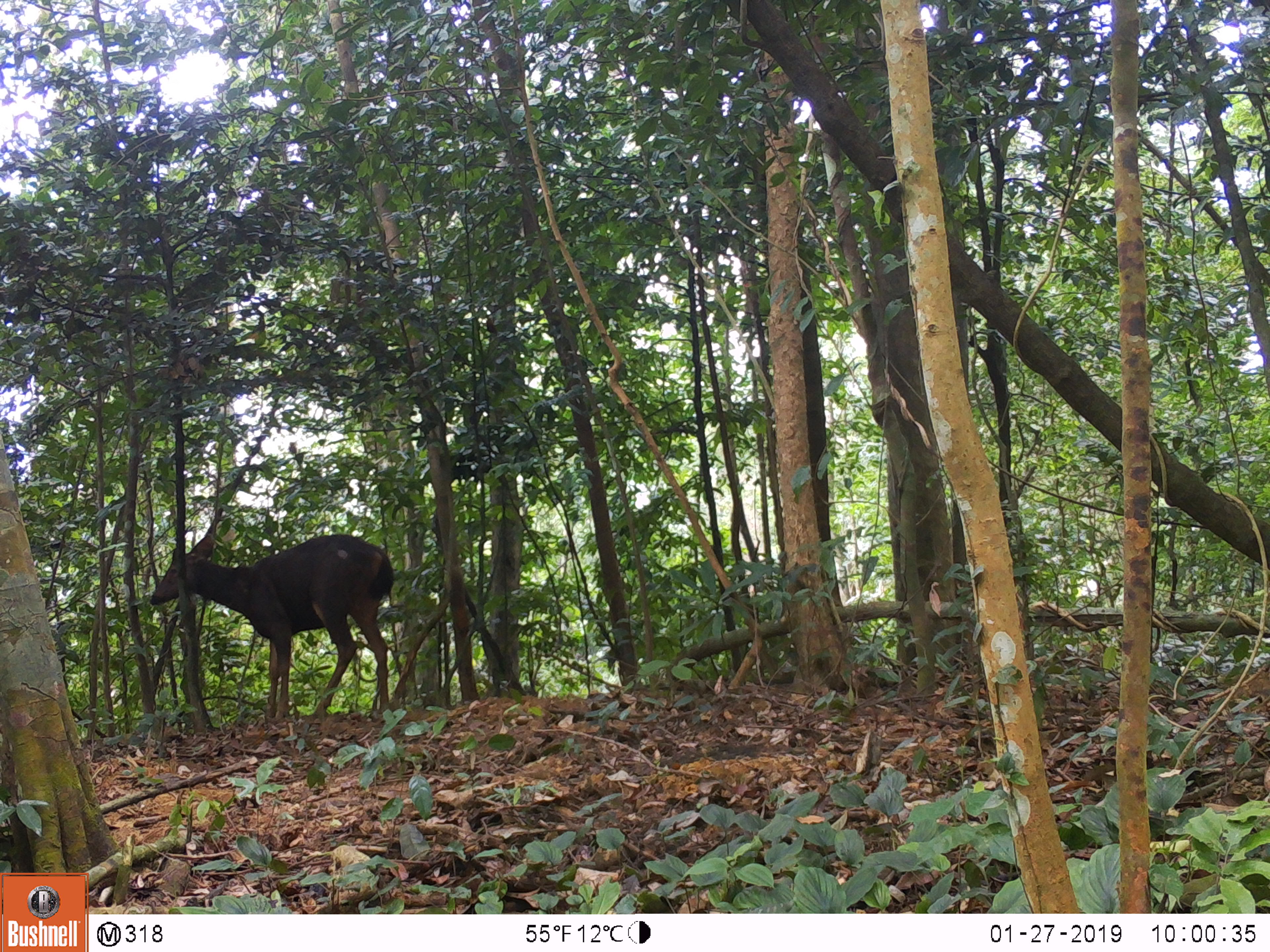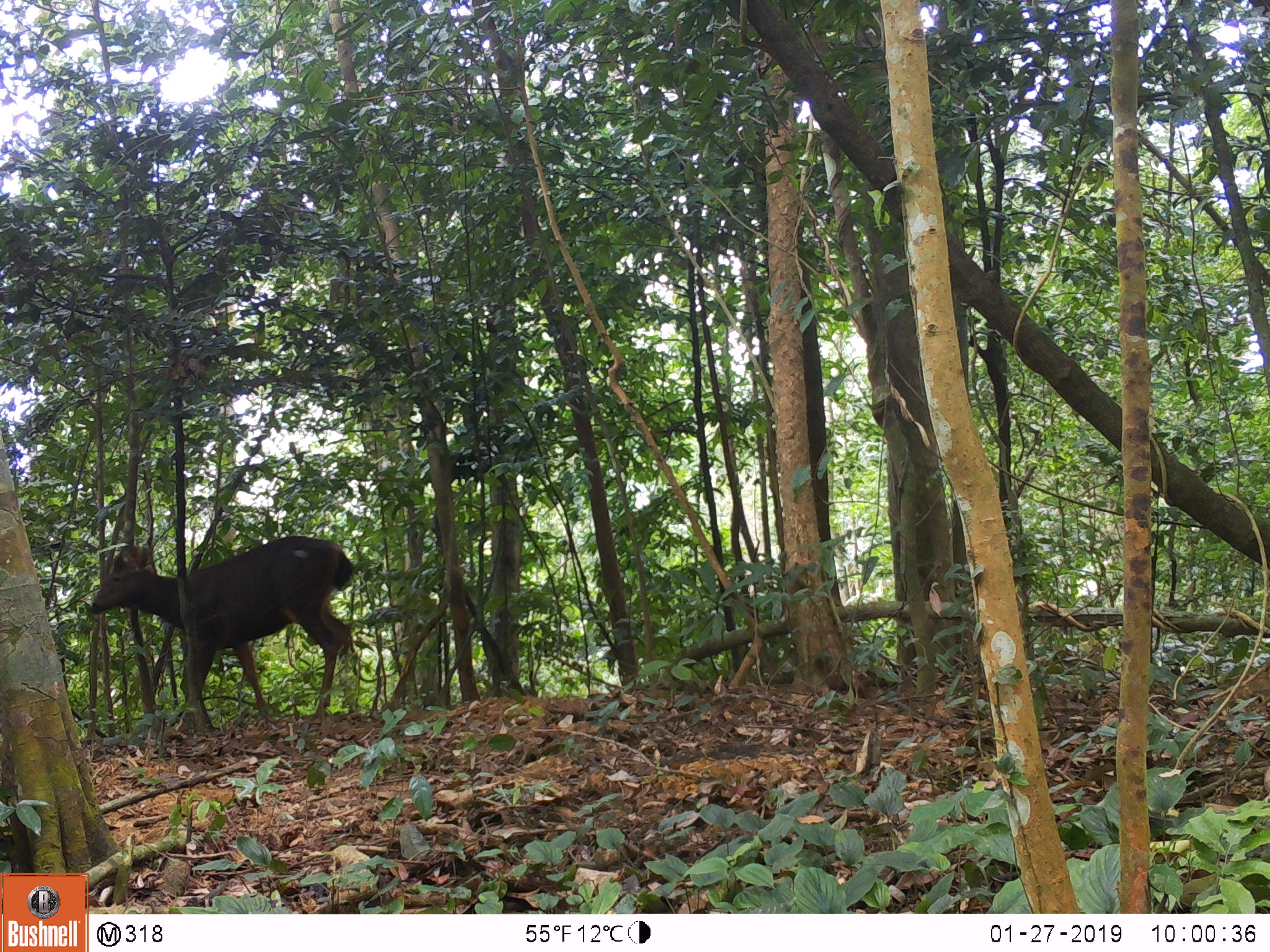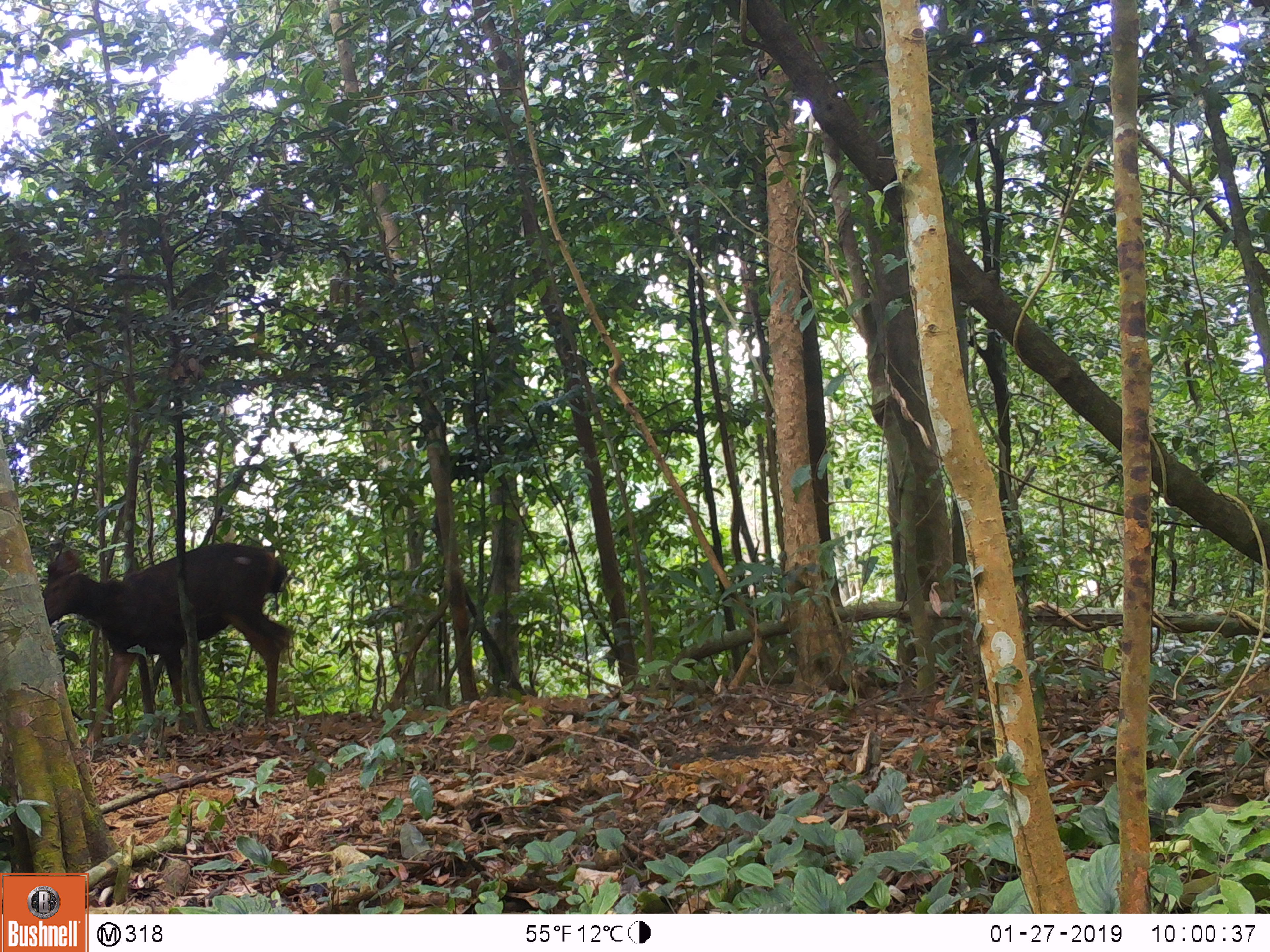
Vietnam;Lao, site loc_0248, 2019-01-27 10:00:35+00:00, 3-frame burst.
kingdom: Animalia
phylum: Chordata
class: Mammalia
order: Artiodactyla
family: Cervidae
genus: Rusa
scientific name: Rusa unicolor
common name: sambar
Sambar (Rusa unicolor). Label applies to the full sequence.